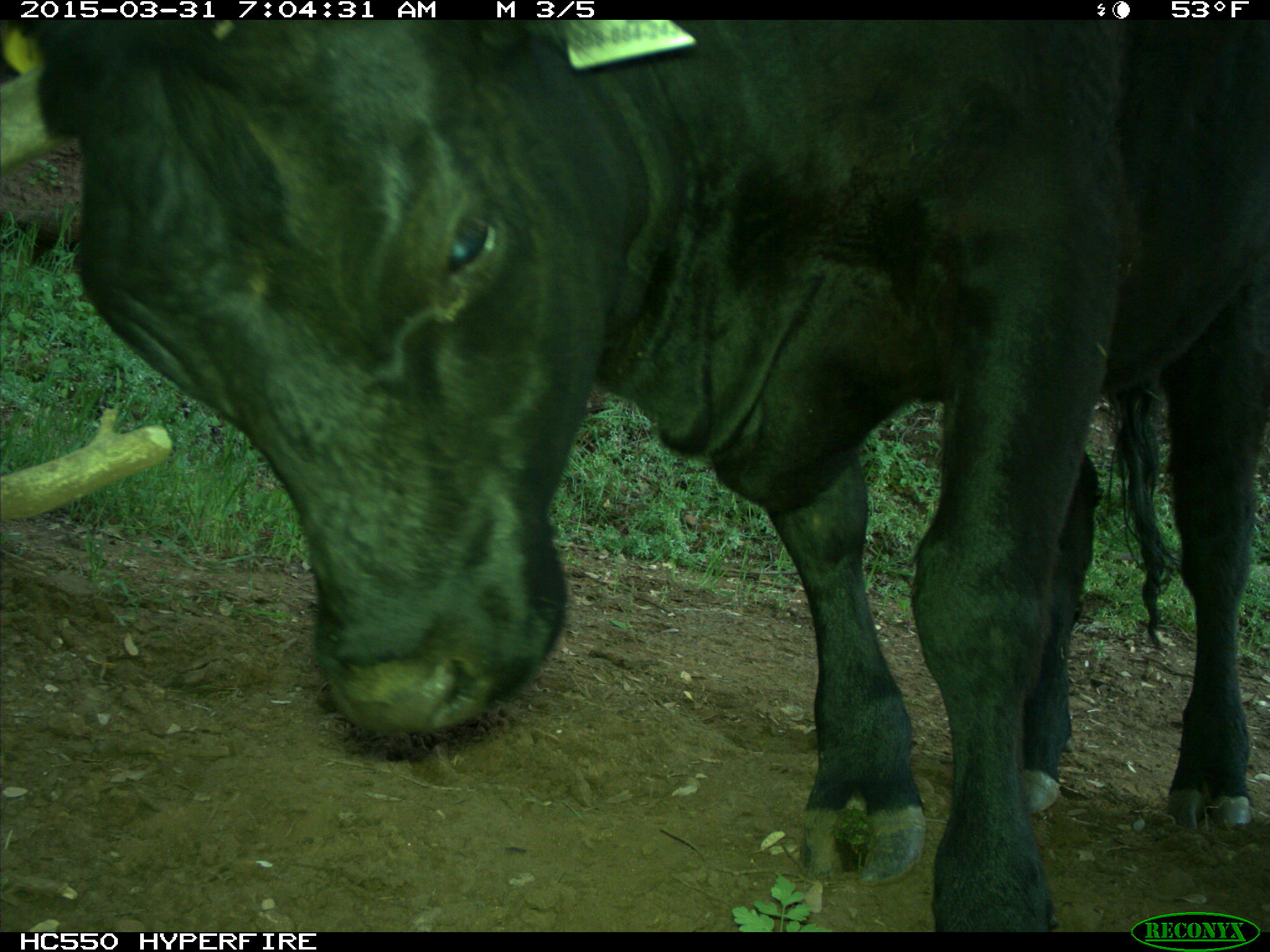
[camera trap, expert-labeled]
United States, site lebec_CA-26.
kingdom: Animalia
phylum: Chordata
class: Mammalia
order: Artiodactyla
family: Bovidae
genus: Bos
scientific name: Bos taurus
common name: domestic cow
Bos taurus (domestic cow).